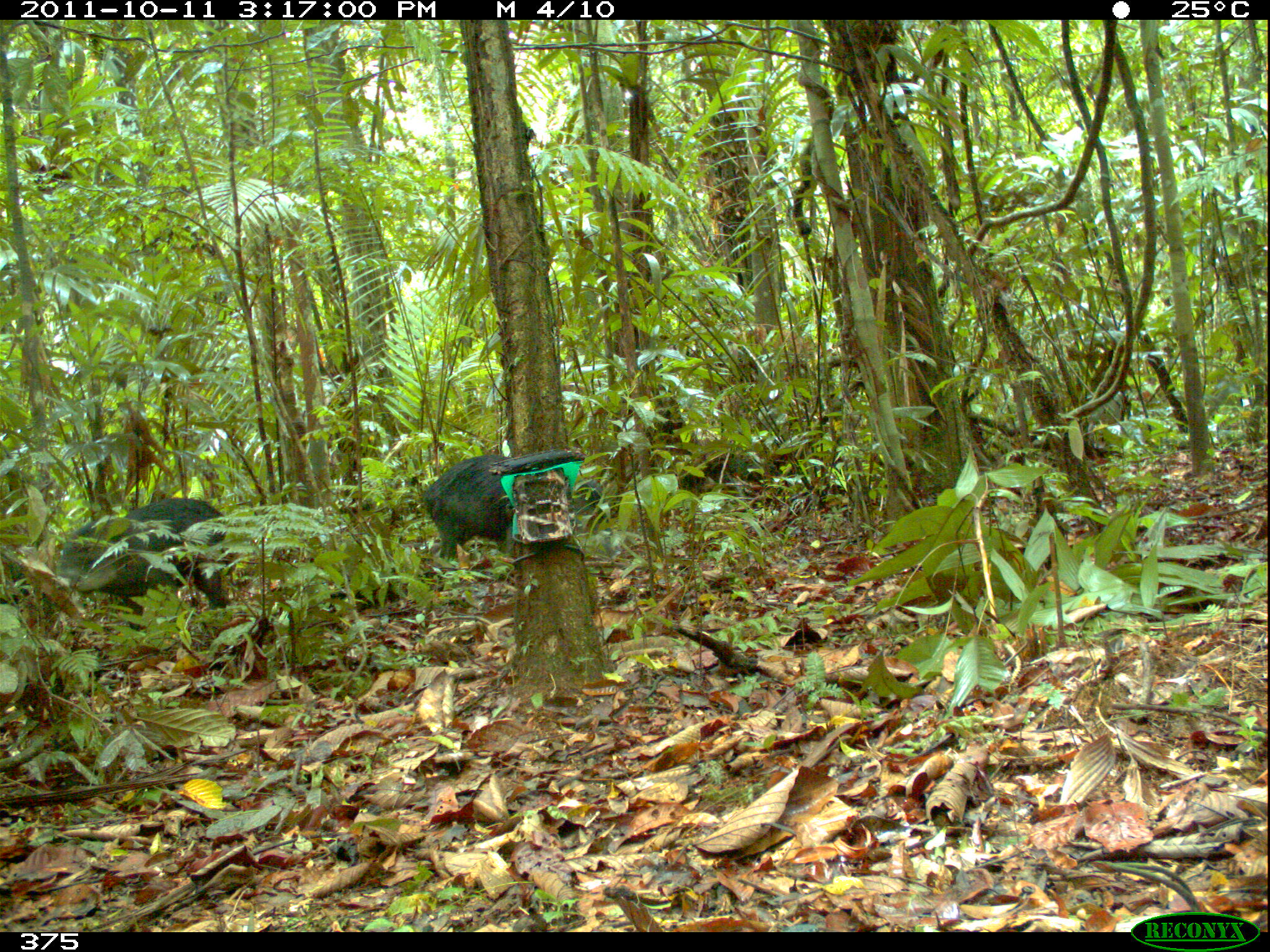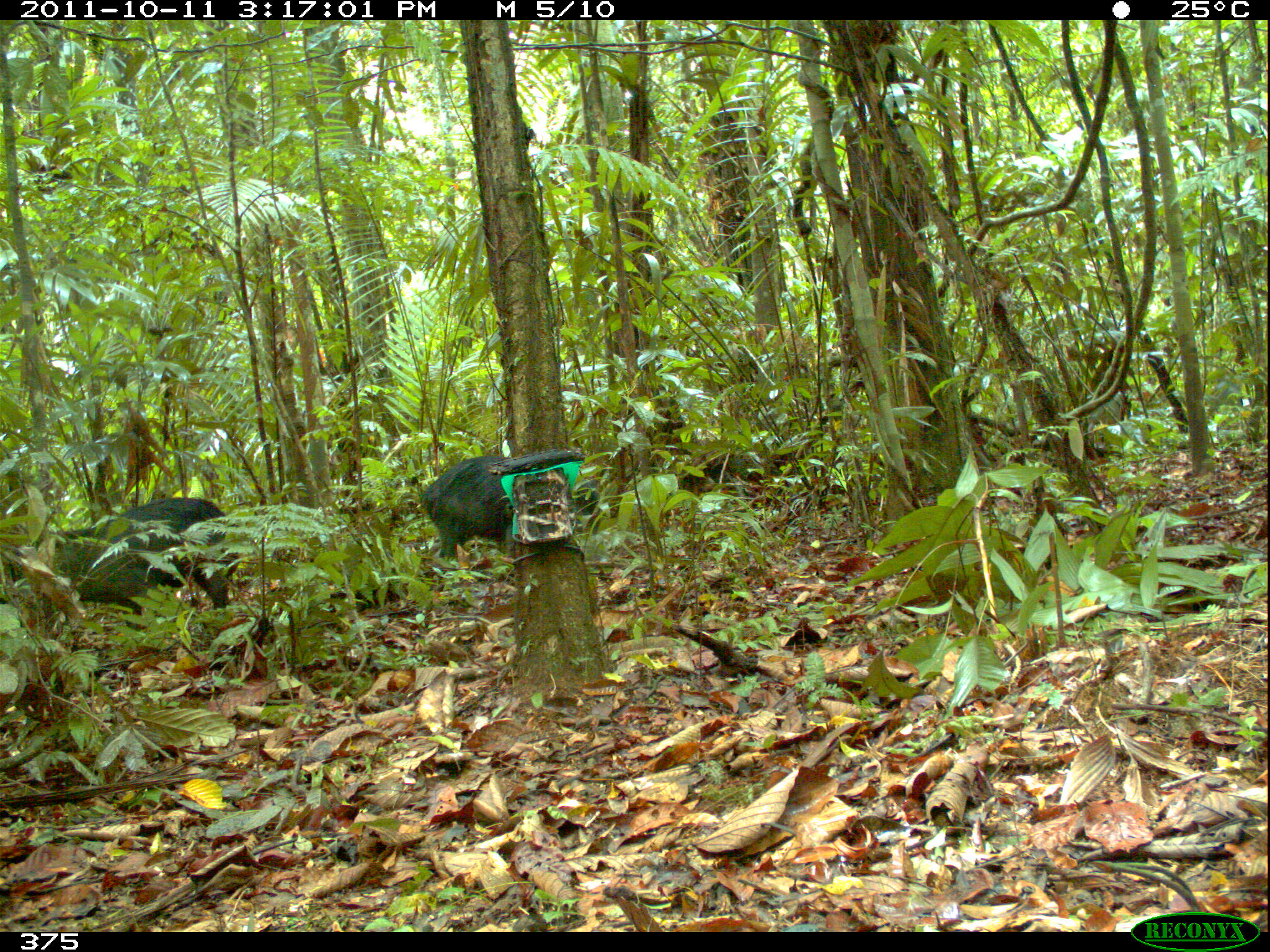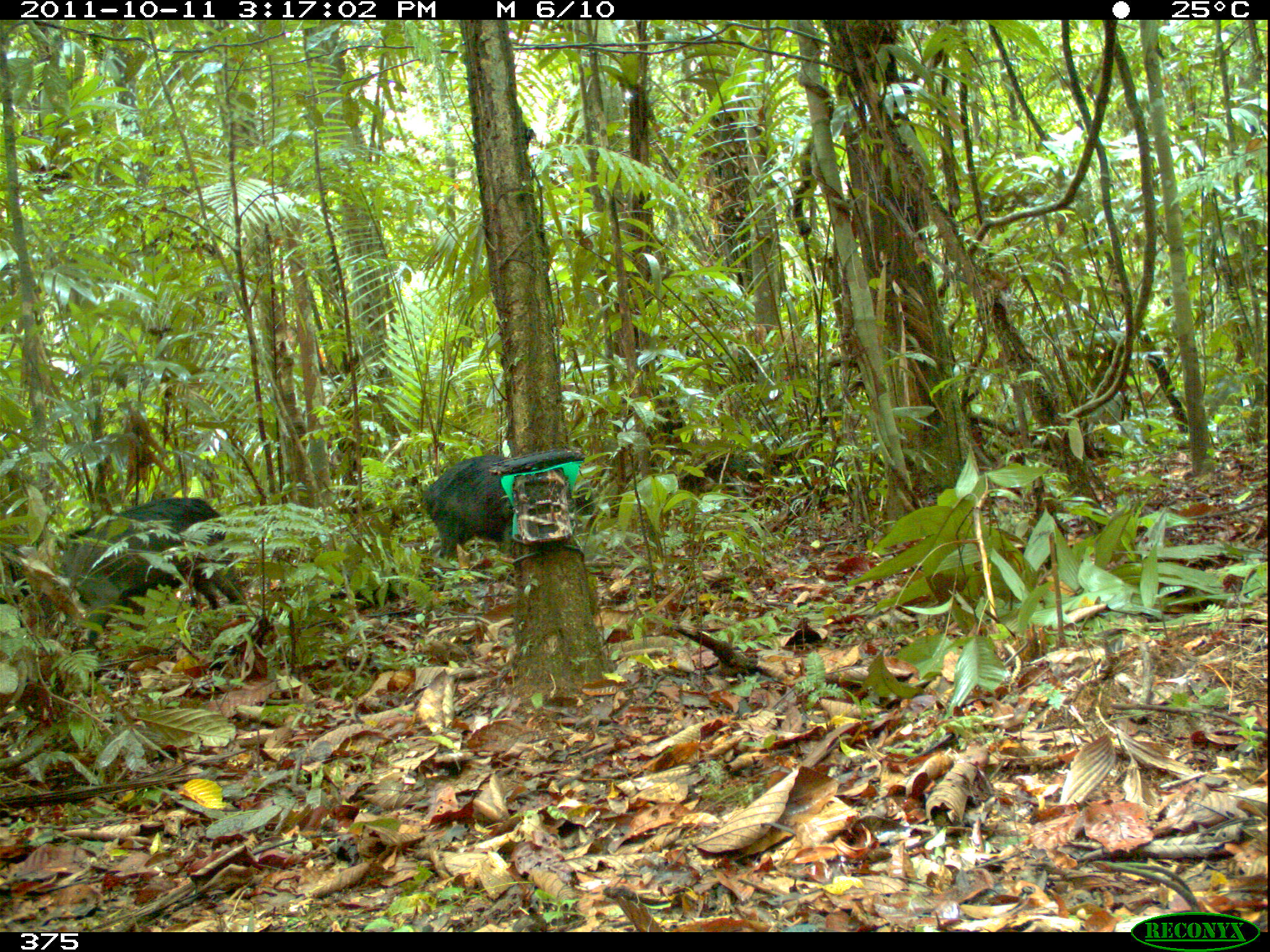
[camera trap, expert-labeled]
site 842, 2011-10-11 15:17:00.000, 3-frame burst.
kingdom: Animalia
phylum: Chordata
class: Mammalia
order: Artiodactyla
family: Tayassuidae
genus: Tayassu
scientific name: Tayassu pecari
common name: white-lipped peccary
Tayassu pecari (white-lipped peccary).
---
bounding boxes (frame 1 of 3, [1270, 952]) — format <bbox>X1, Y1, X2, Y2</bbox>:
tayassu pecari: <bbox>48, 495, 232, 627</bbox>; <bbox>419, 450, 615, 565</bbox>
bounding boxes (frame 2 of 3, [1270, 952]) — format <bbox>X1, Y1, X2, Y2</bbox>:
tayassu pecari: <bbox>6, 492, 231, 611</bbox>; <bbox>419, 450, 603, 556</bbox>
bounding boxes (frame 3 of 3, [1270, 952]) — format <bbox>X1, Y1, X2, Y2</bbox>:
tayassu pecari: <bbox>0, 492, 242, 654</bbox>; <bbox>419, 444, 597, 556</bbox>